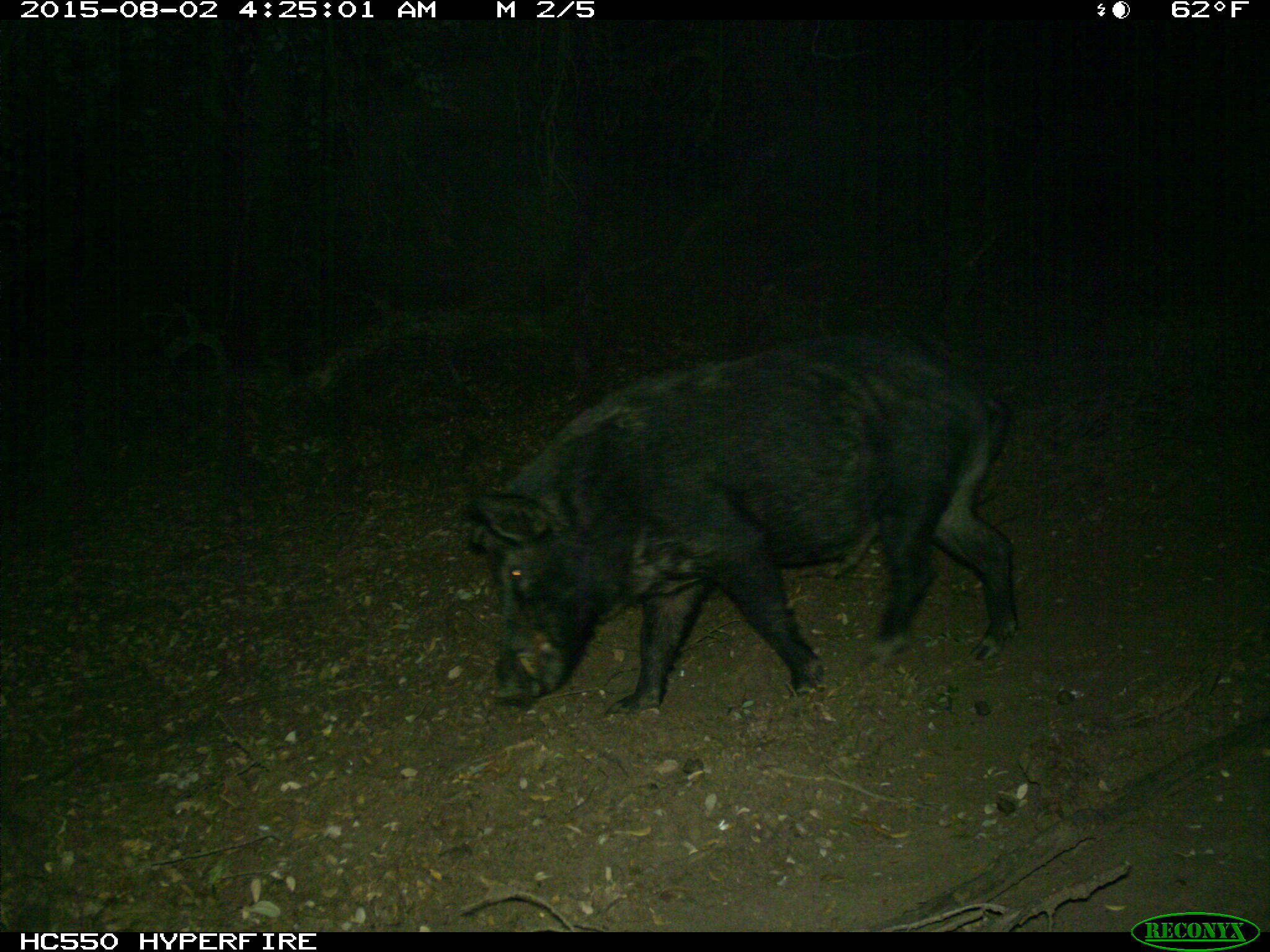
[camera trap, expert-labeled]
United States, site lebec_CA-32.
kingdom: Animalia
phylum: Chordata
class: Mammalia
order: Artiodactyla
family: Suidae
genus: Sus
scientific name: Sus scrofa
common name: wild boar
Sus scrofa (wild boar).